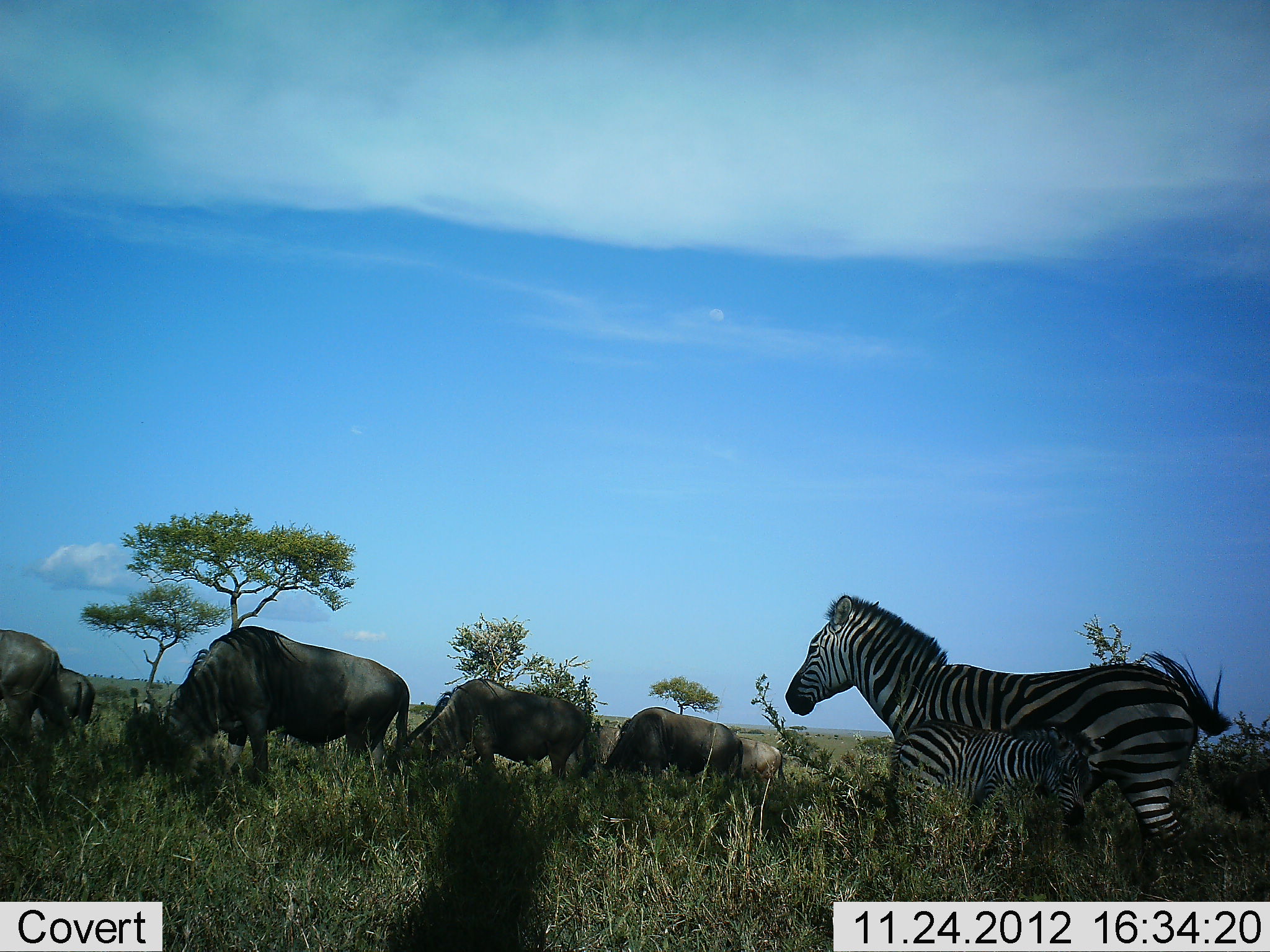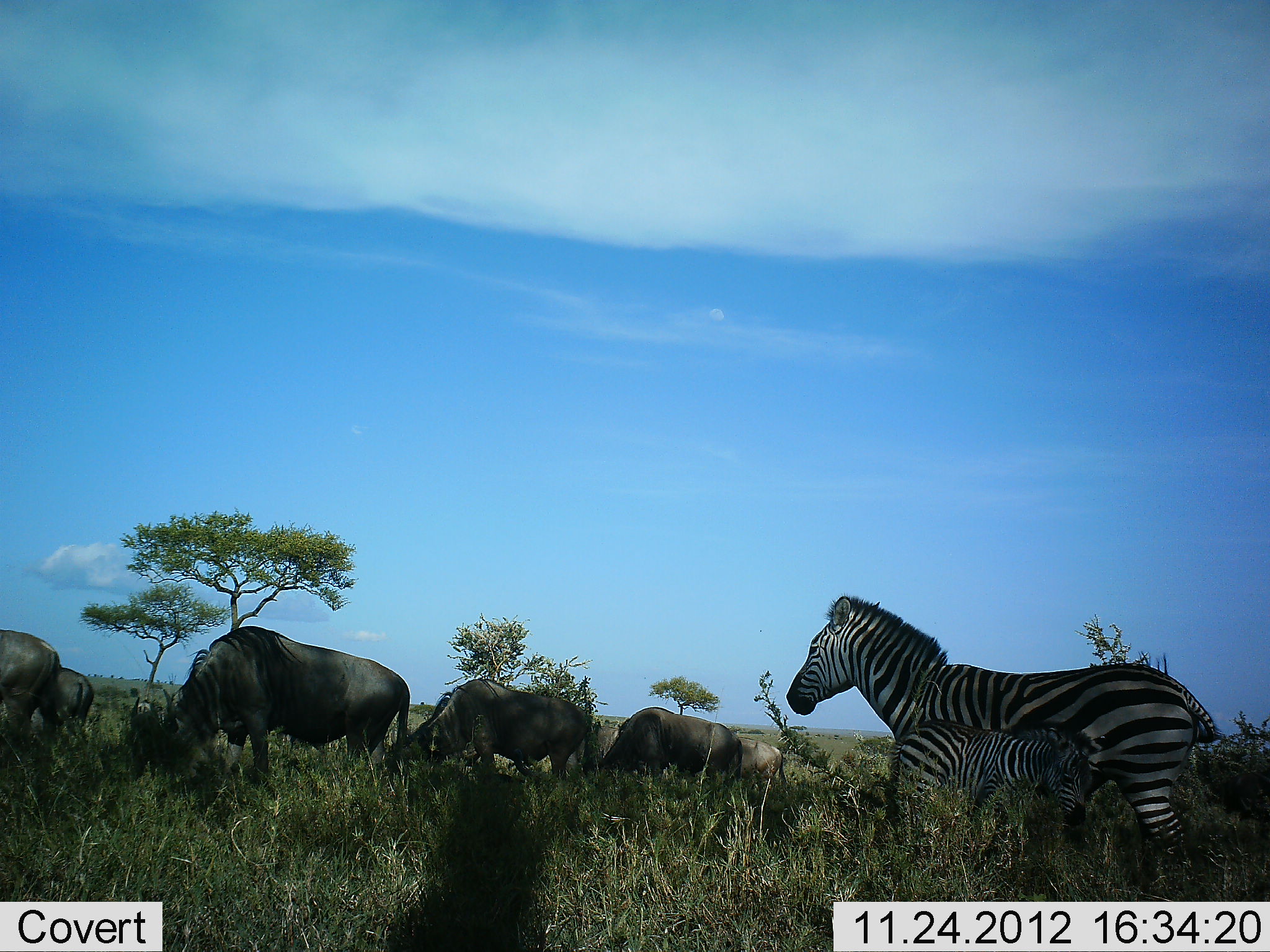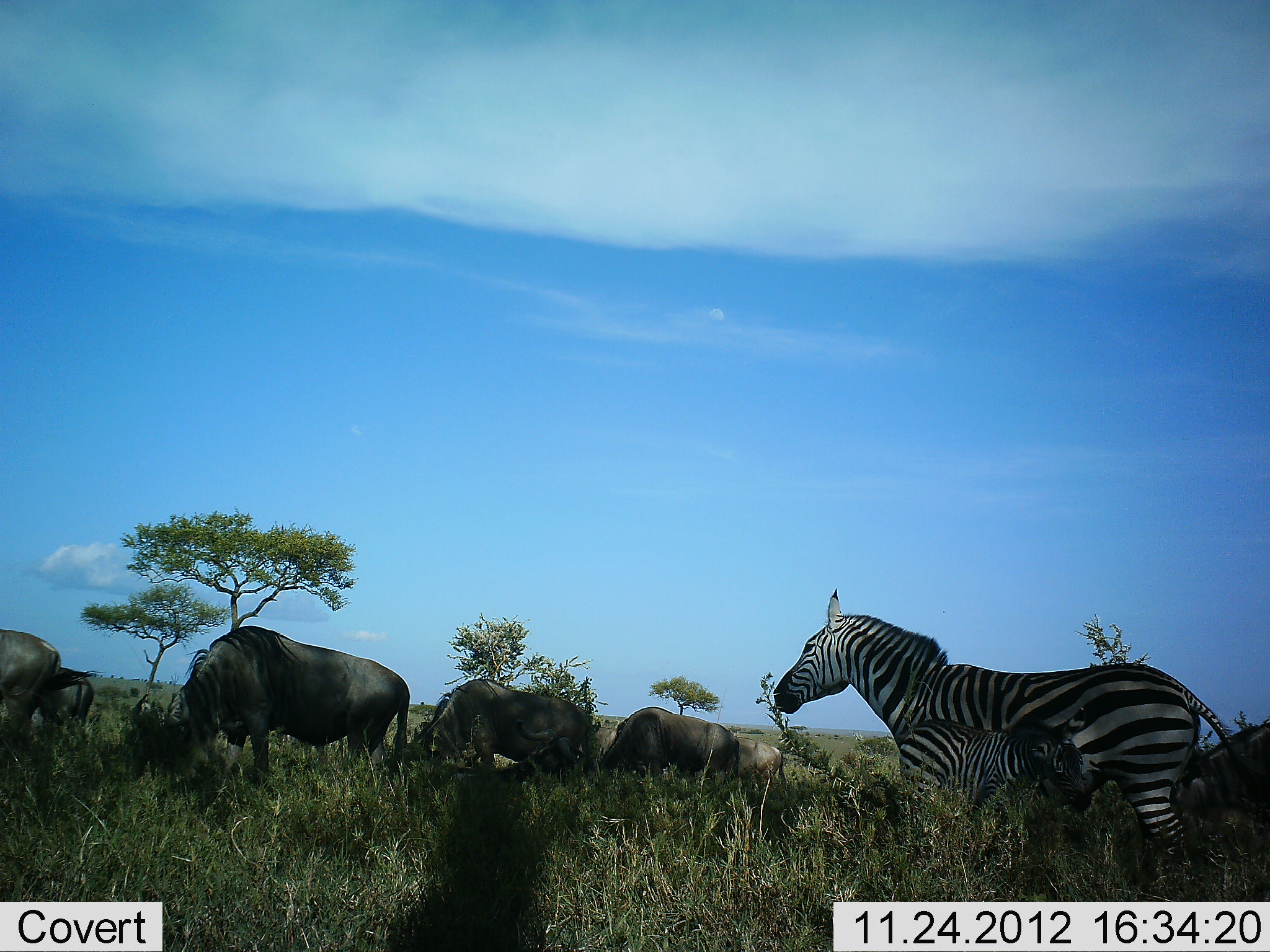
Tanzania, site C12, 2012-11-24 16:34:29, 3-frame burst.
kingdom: Animalia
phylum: Chordata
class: Mammalia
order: Artiodactyla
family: Bovidae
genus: Connochaetes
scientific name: Connochaetes taurinus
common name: blue wildebeest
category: wildebeest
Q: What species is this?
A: Wildebeest (blue wildebeest) (Connochaetes taurinus).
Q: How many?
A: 7.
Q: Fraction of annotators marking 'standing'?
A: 10%.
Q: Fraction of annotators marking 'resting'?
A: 0%.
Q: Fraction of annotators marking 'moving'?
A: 20%.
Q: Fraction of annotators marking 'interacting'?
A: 0%.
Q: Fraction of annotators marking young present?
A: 0%.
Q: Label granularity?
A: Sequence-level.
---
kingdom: Animalia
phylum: Chordata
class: Mammalia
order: Perissodactyla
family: Equidae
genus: Equus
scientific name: Equus quagga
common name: plains zebra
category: zebra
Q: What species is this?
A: Zebra (plains zebra) (Equus quagga).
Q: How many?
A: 2.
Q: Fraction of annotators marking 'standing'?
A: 100%.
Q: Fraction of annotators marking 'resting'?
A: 0%.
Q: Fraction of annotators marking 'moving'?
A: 0%.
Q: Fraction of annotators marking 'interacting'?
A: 0%.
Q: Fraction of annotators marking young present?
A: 90%.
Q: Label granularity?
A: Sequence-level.